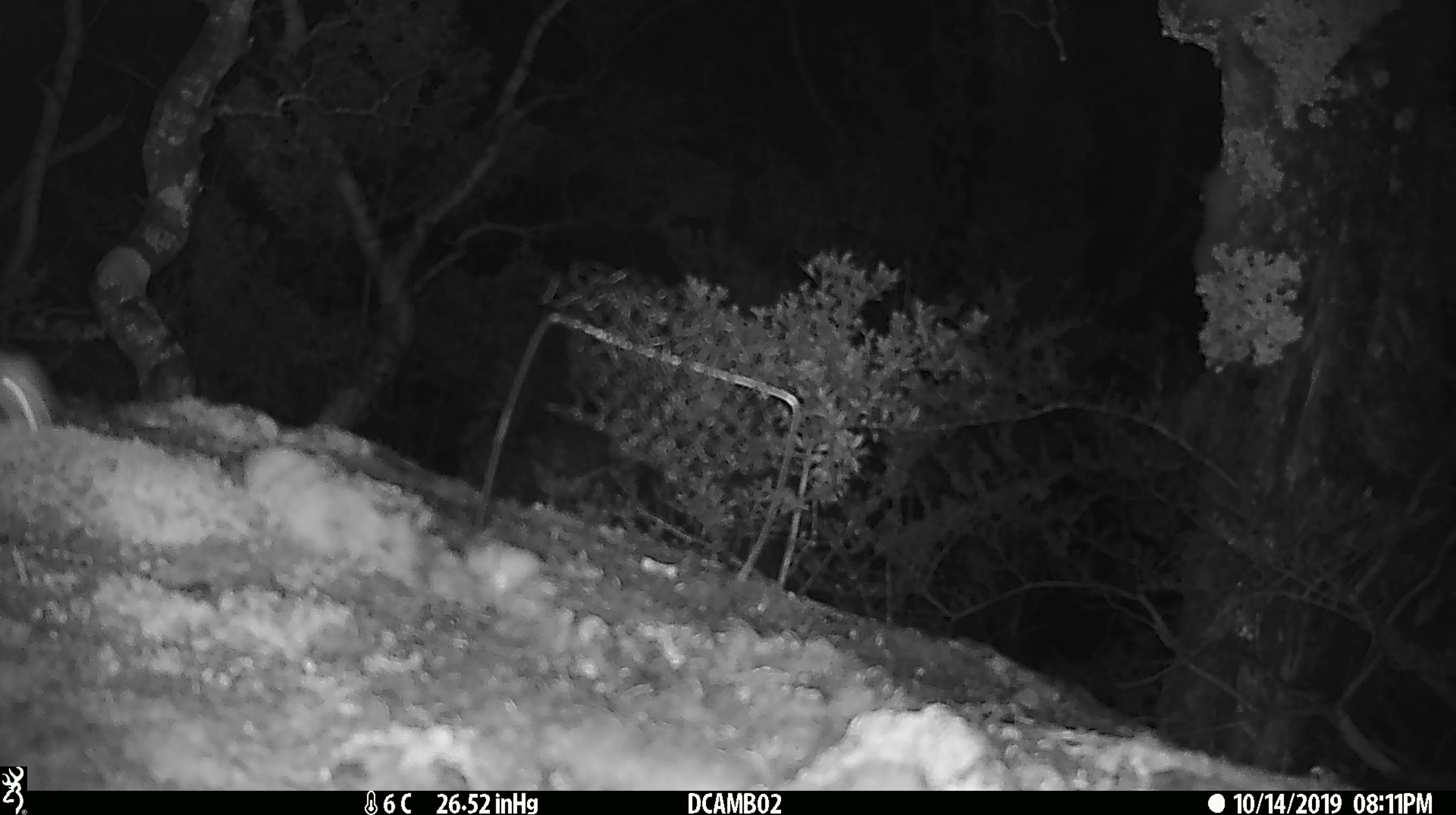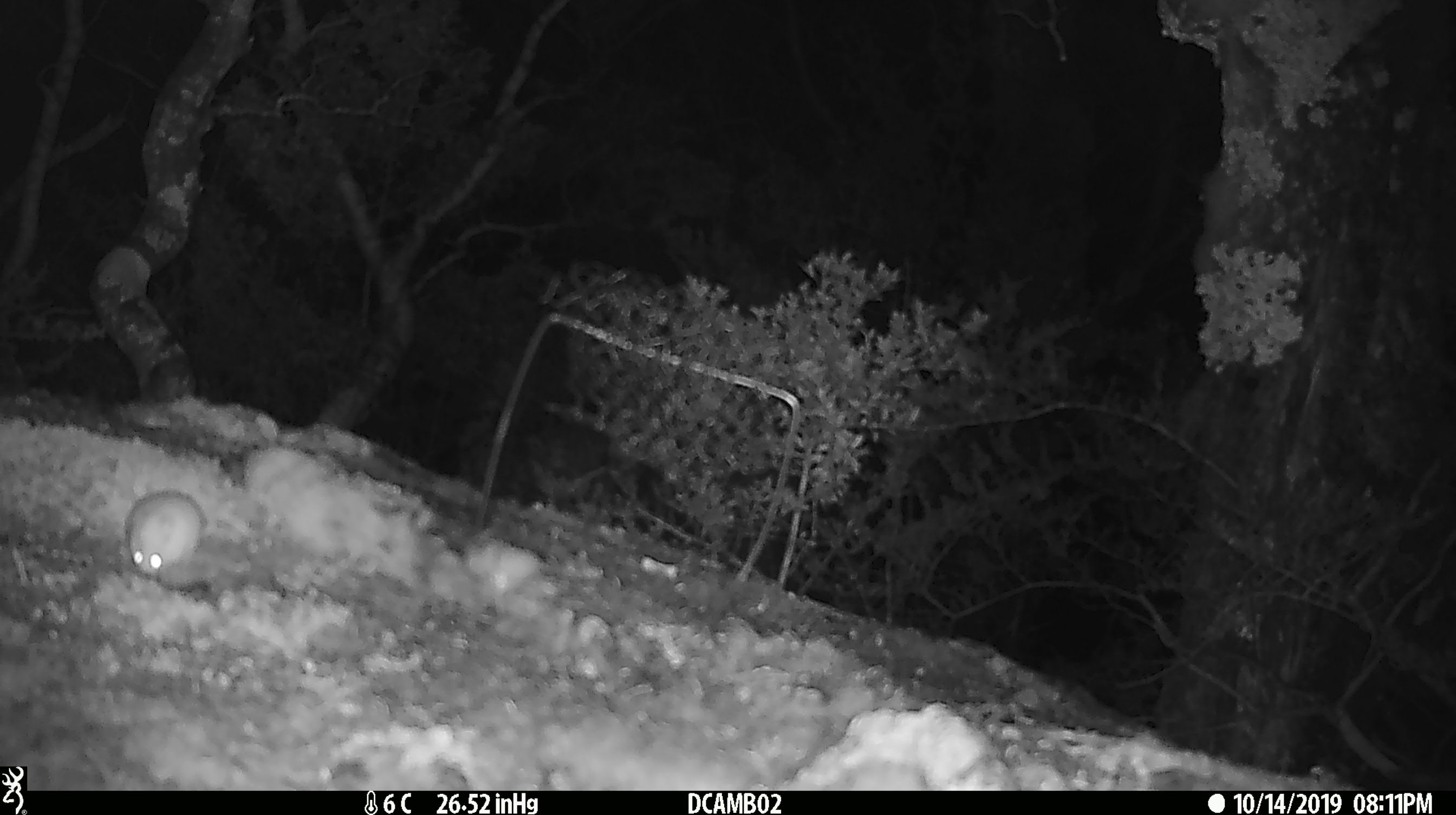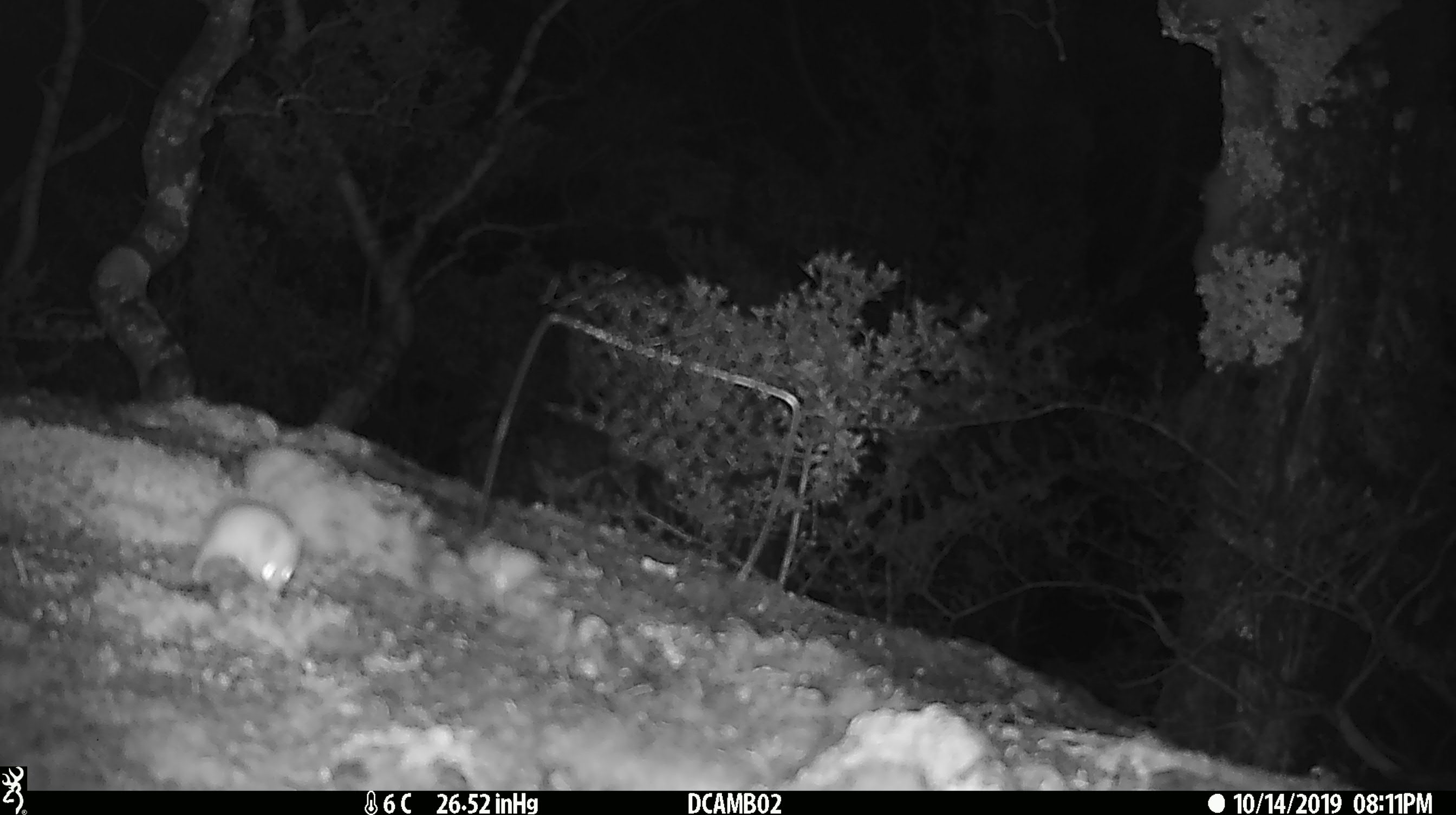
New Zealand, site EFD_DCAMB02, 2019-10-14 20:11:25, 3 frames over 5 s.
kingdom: Animalia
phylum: Chordata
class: Mammalia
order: Rodentia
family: Muridae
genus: Mus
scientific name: Mus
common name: mouse